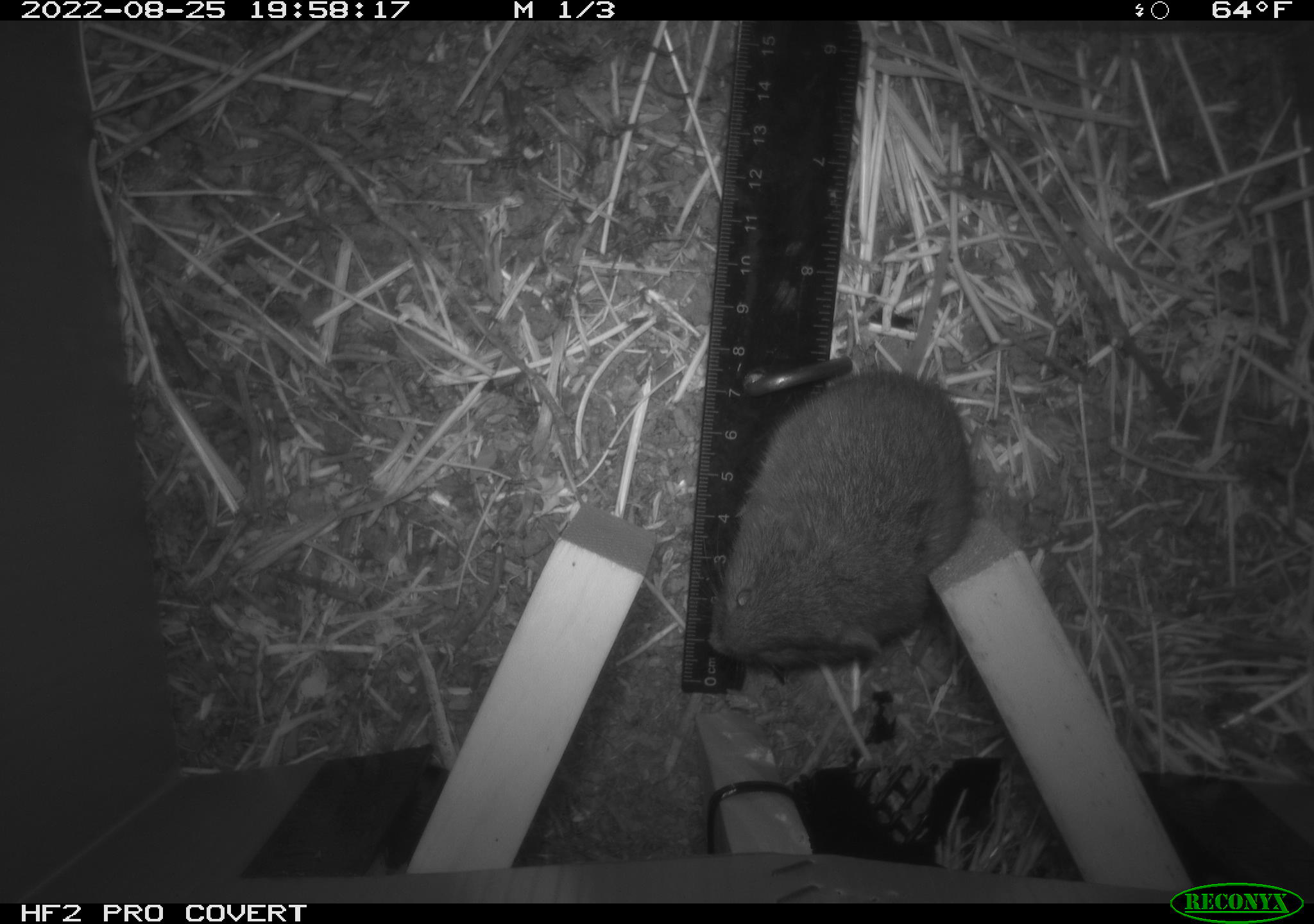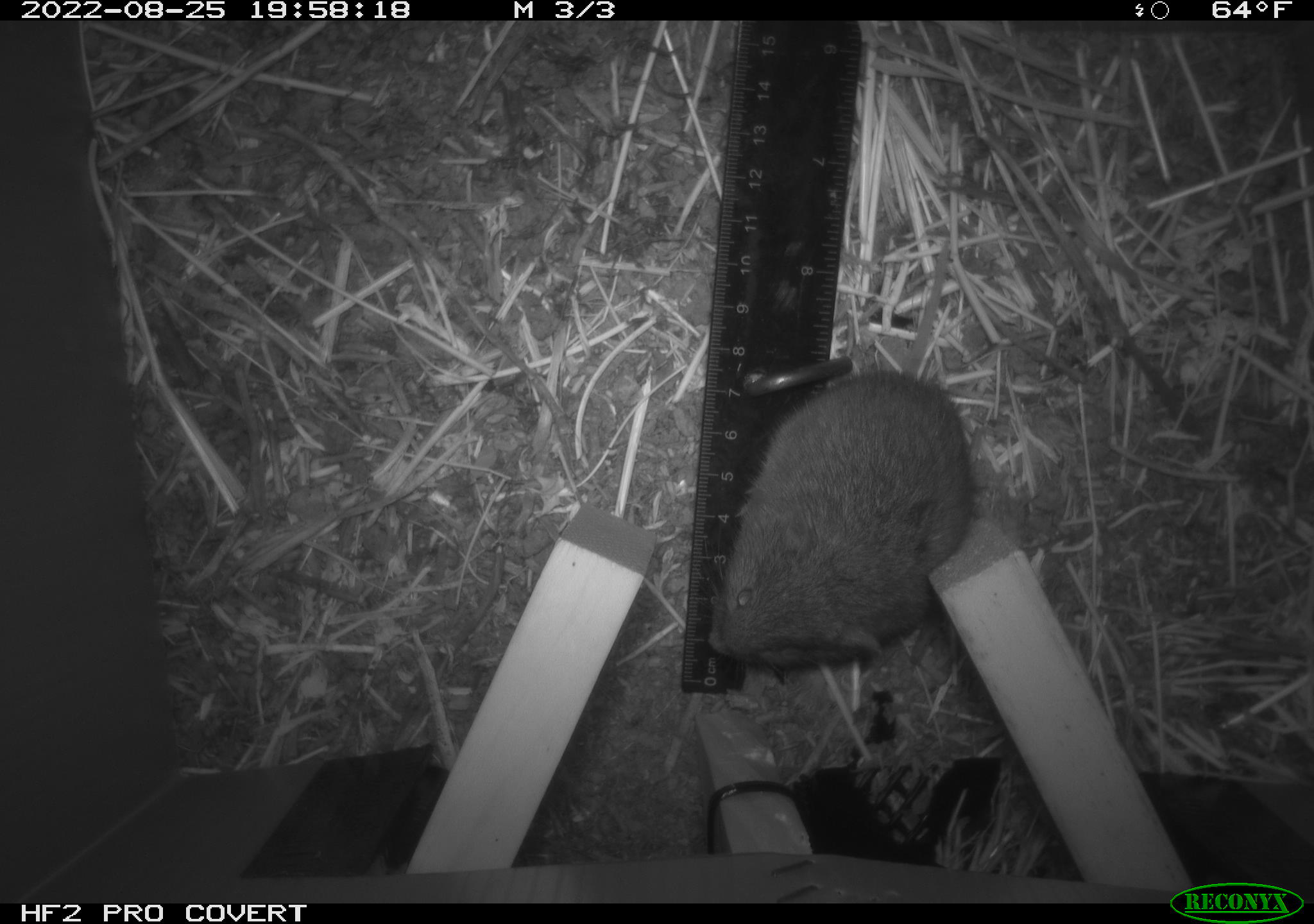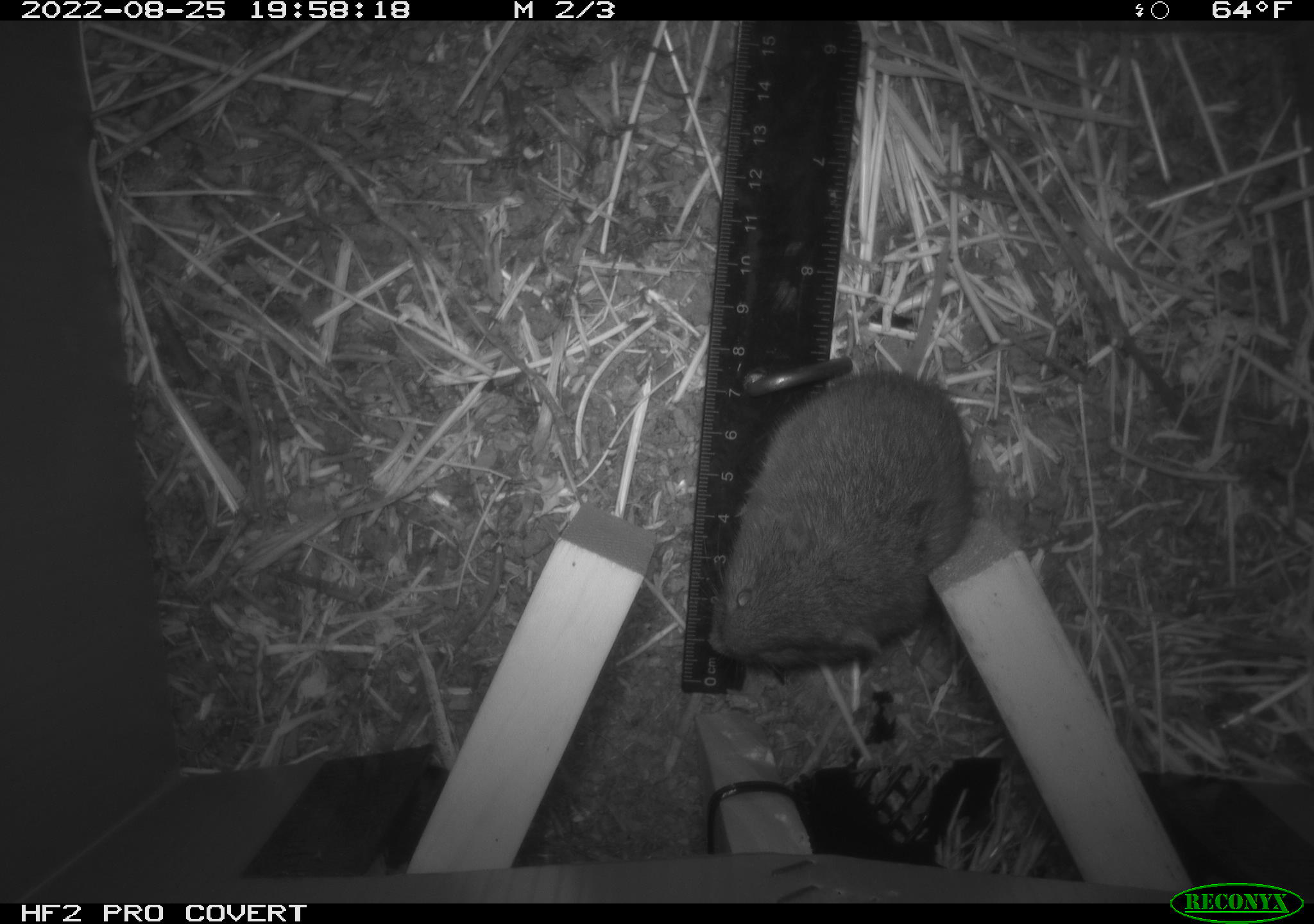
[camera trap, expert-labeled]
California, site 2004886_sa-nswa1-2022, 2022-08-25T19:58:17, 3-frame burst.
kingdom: Animalia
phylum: Chordata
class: Mammalia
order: Rodentia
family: Cricetidae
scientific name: Cricetidae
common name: hamsters, voles, lemmings, and allies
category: cricetidae family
Cricetidae family (hamsters, voles, lemmings, and allies) (Cricetidae).